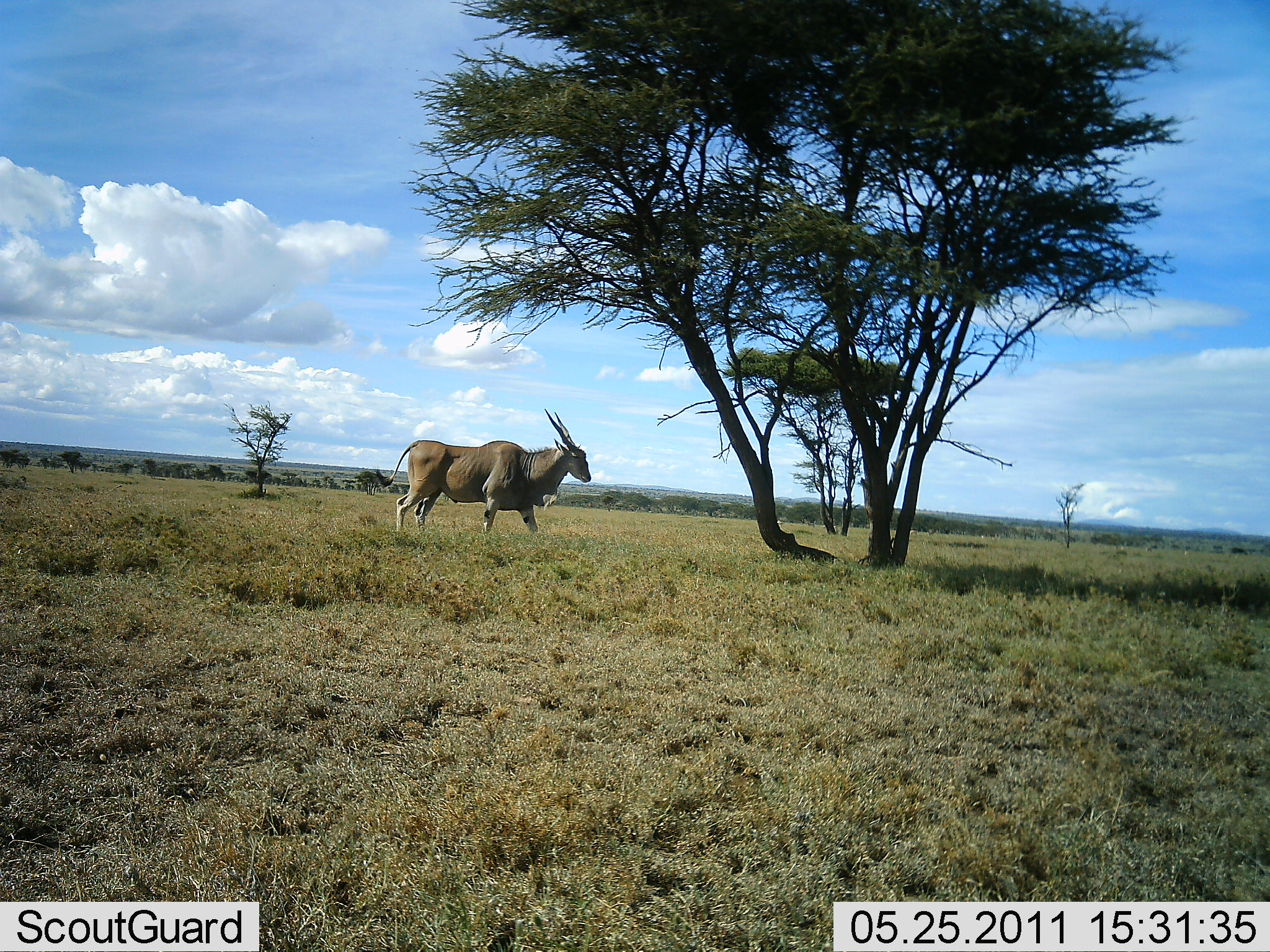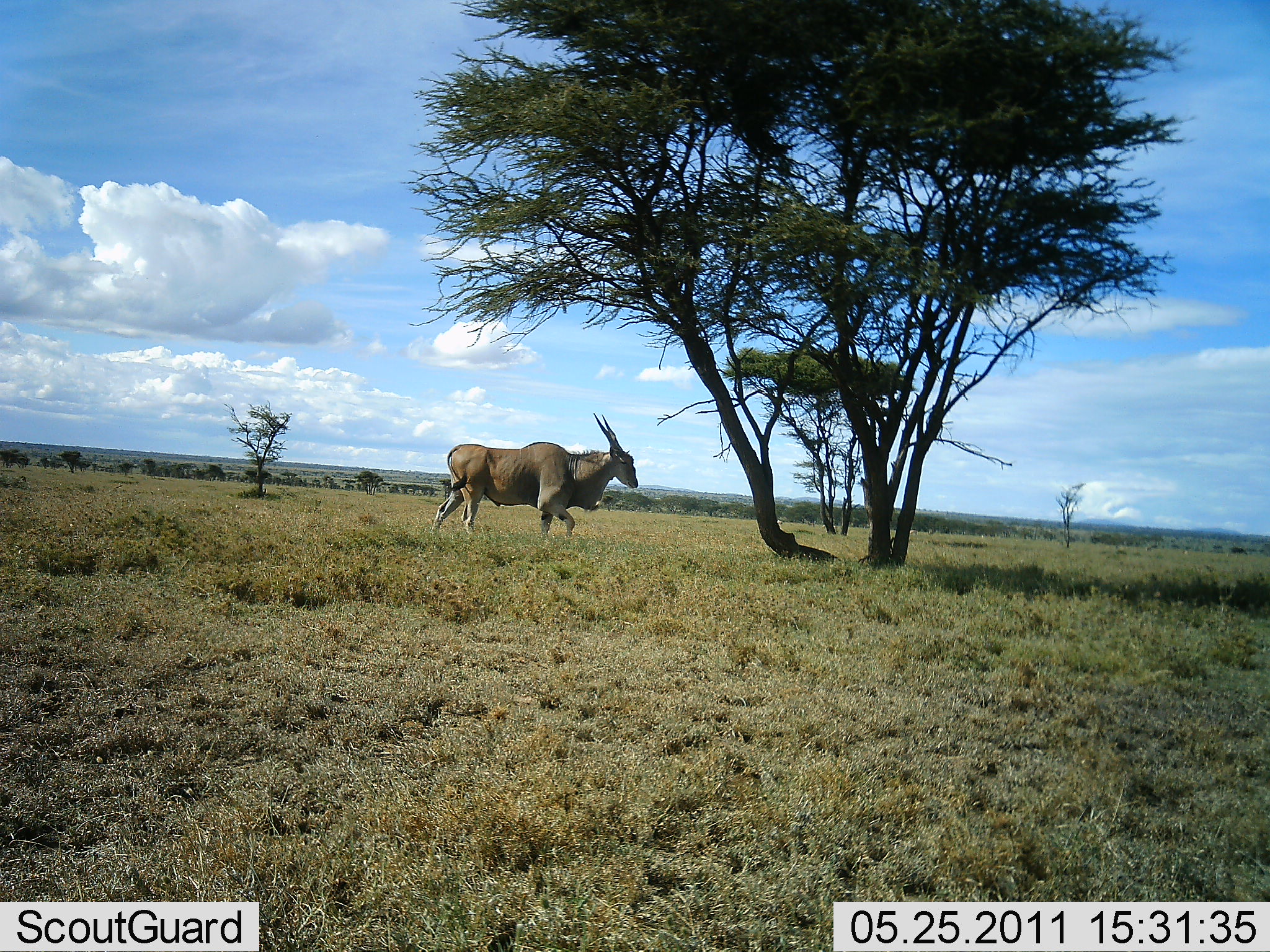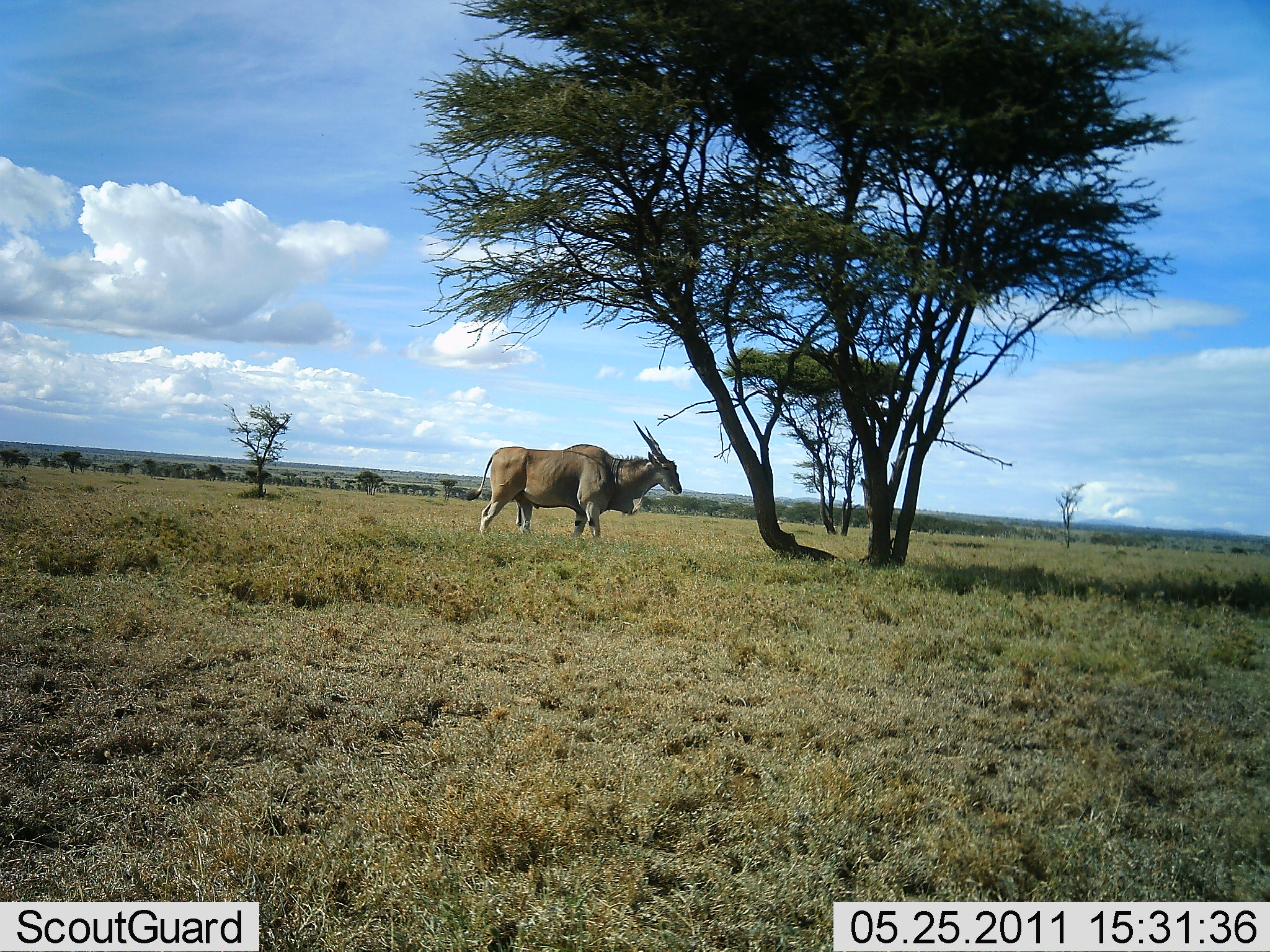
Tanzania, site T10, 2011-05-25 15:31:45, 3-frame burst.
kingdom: Animalia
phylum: Chordata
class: Mammalia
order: Artiodactyla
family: Bovidae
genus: Tragelaphus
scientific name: Tragelaphus oryx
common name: eland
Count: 1.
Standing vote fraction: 0%.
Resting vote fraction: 0%.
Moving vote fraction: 100%.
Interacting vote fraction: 0%.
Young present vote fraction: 0%.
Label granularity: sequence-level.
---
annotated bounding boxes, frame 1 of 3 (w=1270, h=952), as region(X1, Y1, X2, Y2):
animal: region(381, 409, 592, 533)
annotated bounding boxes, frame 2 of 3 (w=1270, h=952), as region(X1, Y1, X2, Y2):
animal: region(429, 412, 639, 535)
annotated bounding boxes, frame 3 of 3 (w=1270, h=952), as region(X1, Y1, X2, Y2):
animal: region(466, 420, 683, 541)